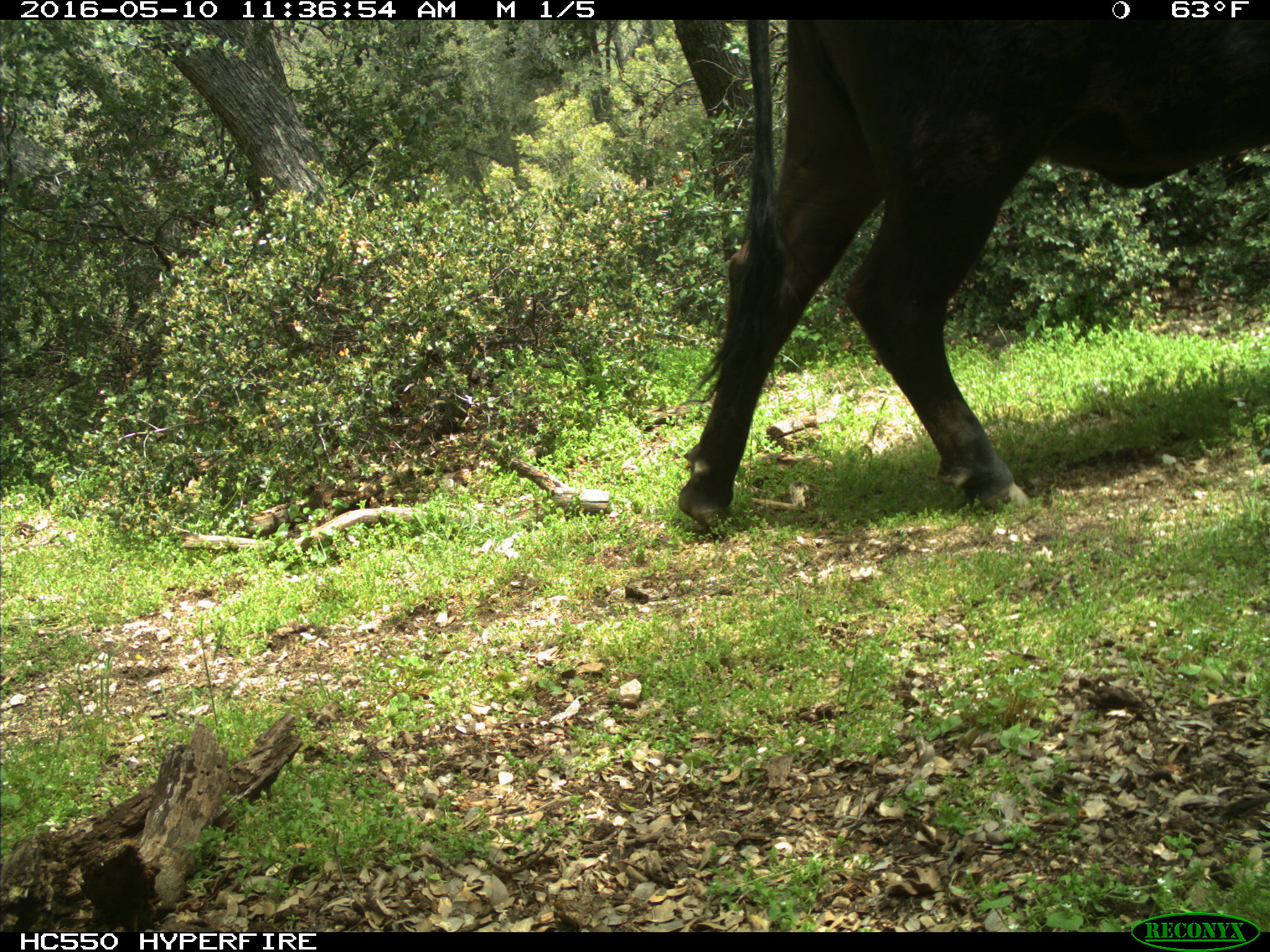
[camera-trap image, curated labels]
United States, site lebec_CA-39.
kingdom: Animalia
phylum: Chordata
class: Mammalia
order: Artiodactyla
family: Bovidae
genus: Bos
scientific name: Bos taurus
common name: domestic cow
Bos taurus (domestic cow).